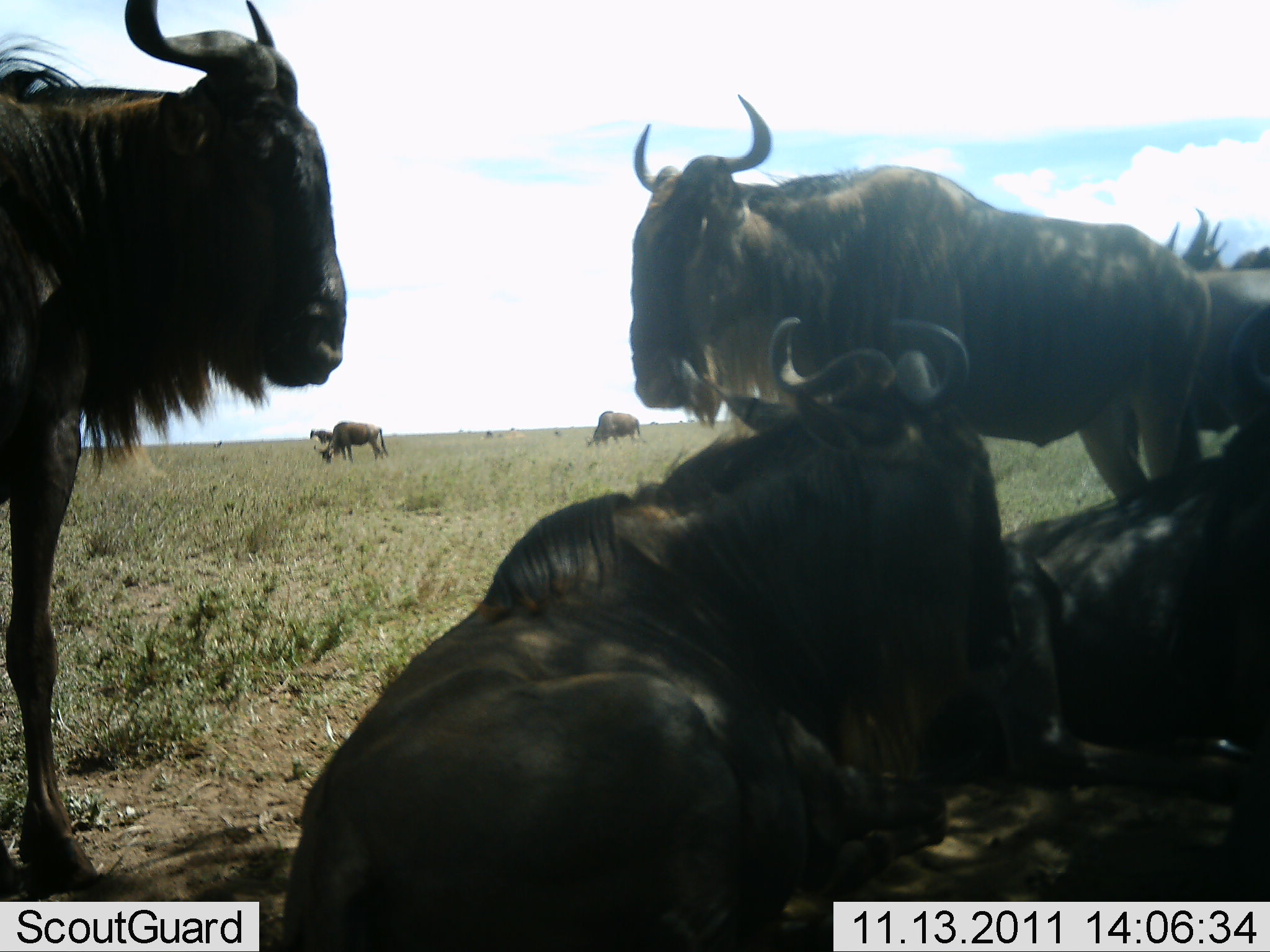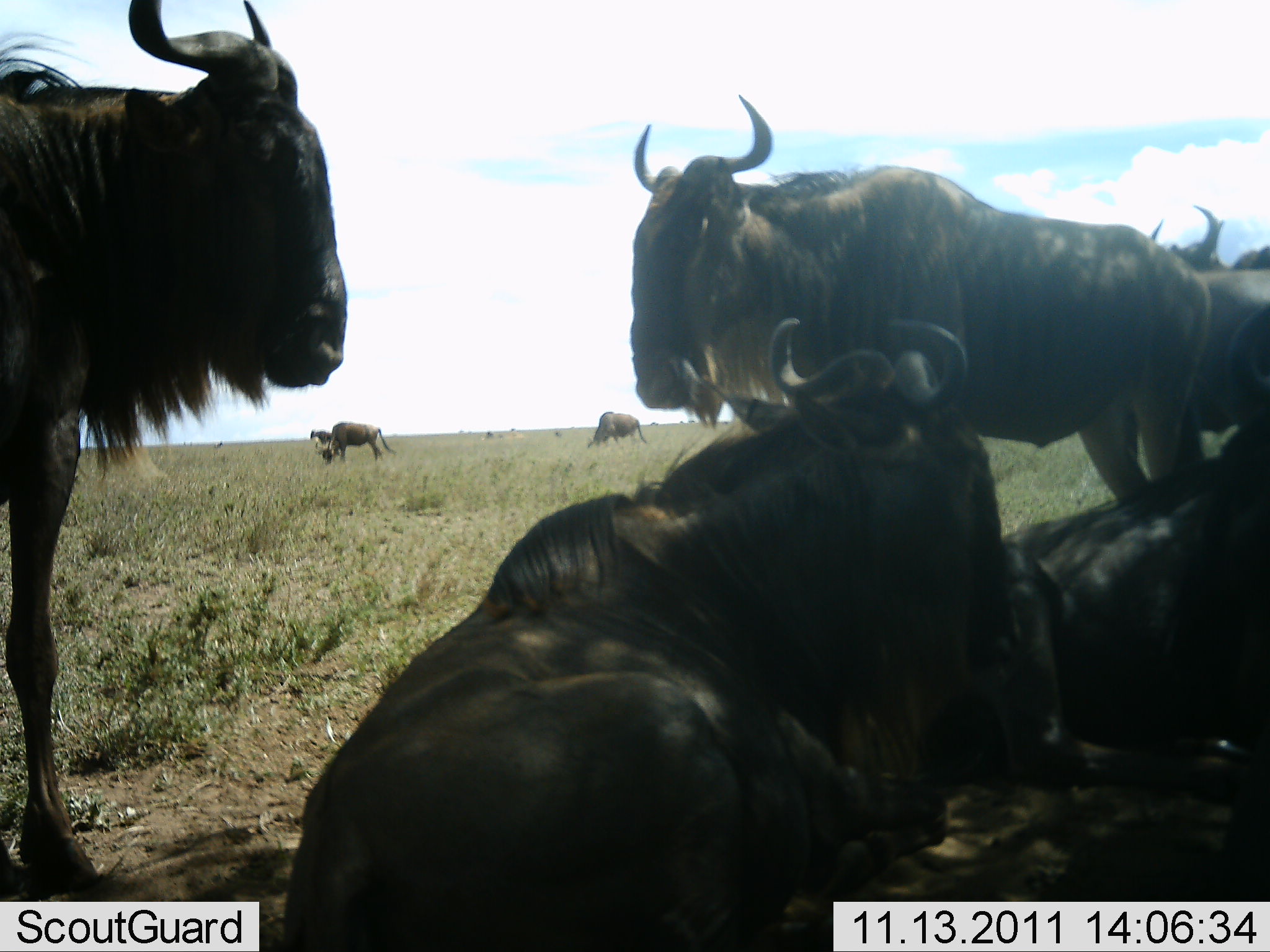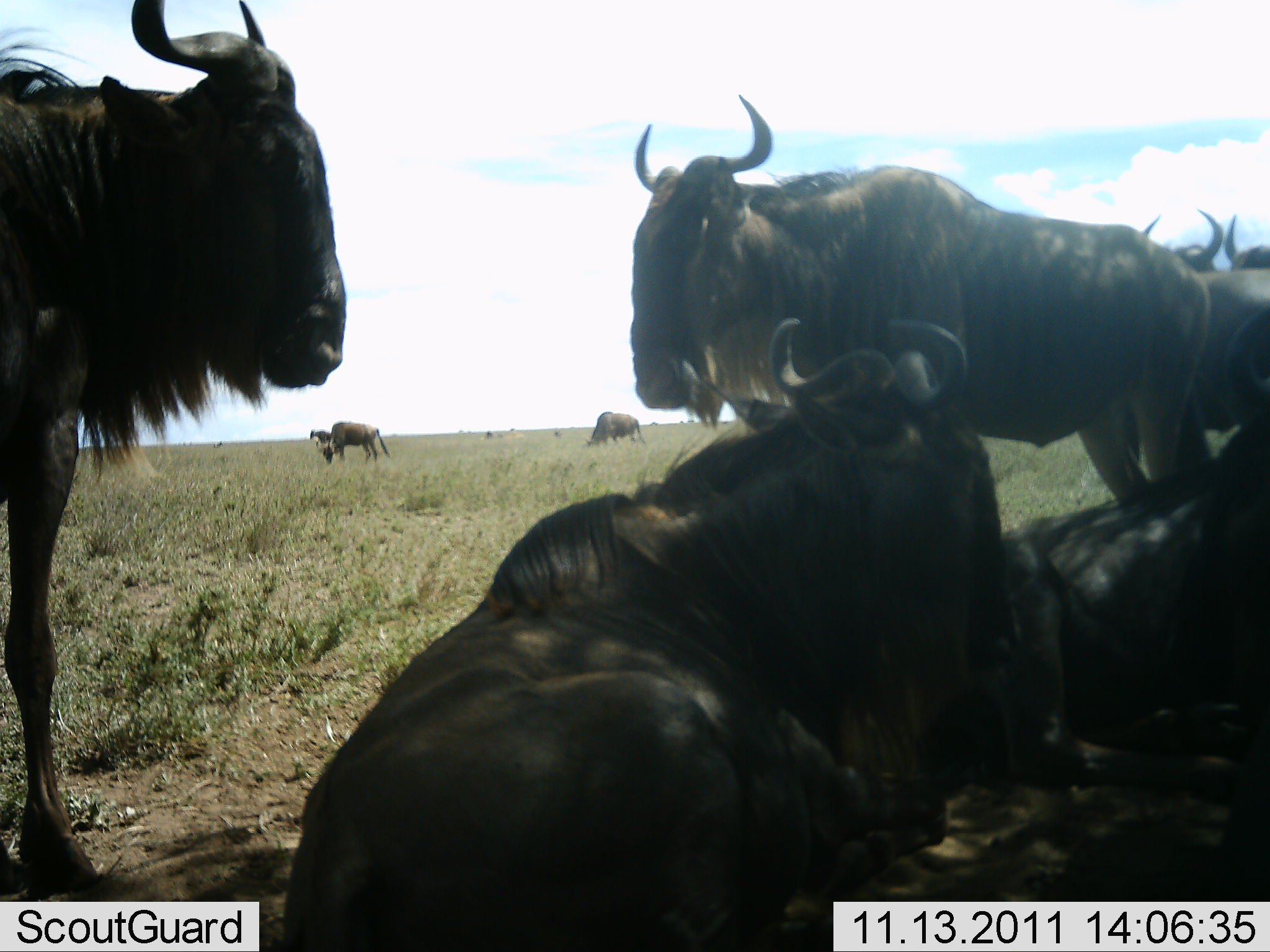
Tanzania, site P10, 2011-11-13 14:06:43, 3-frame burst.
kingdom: Animalia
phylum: Chordata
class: Mammalia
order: Artiodactyla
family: Bovidae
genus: Connochaetes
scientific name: Connochaetes taurinus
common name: blue wildebeest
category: wildebeest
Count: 8.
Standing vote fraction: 73%.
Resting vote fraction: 100%.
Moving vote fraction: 9%.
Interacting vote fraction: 0%.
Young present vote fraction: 0%.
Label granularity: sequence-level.